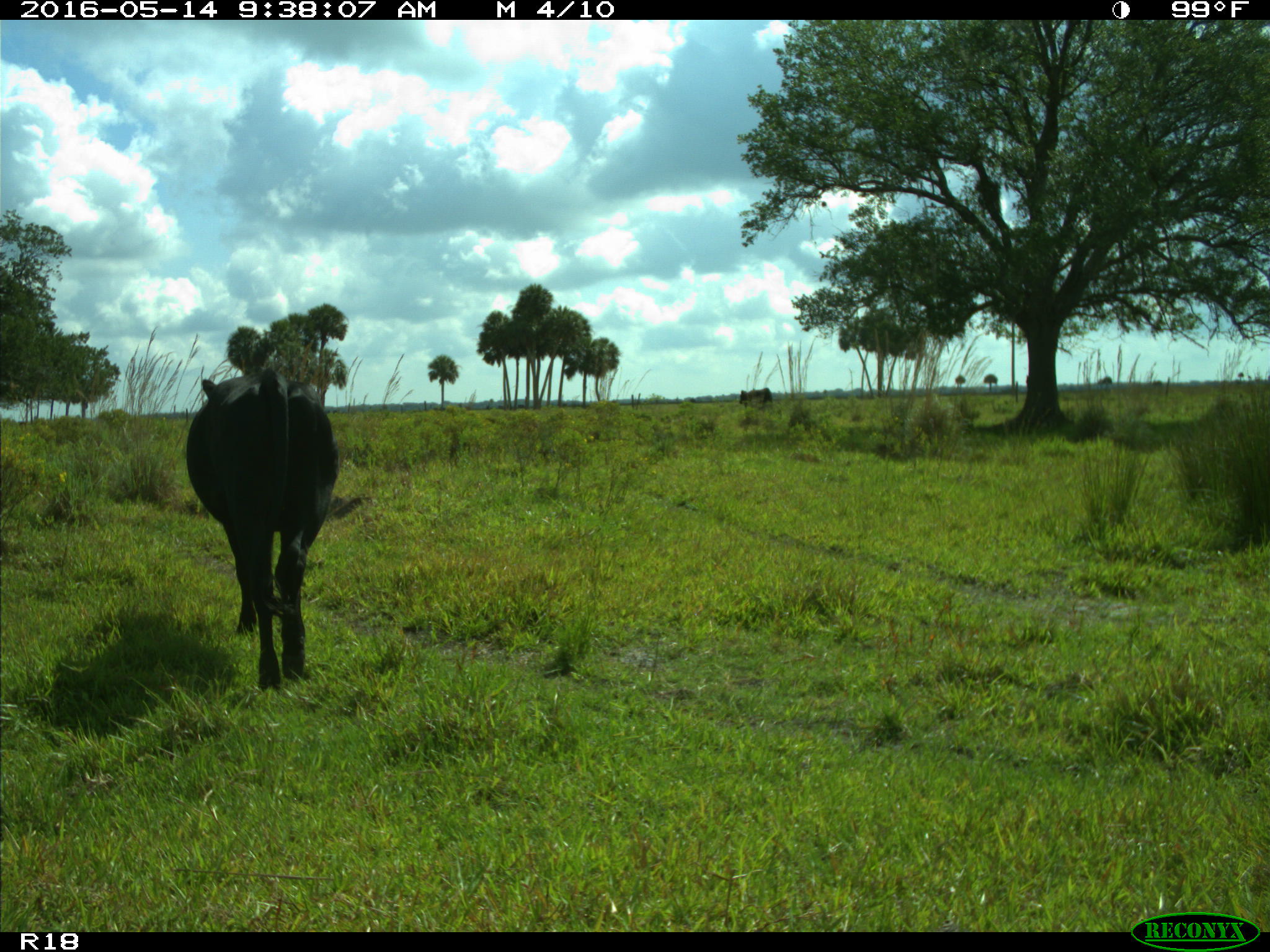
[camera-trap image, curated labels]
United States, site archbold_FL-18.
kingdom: Animalia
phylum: Chordata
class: Mammalia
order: Artiodactyla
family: Bovidae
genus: Bos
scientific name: Bos taurus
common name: domestic cow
Bos taurus (domestic cow).